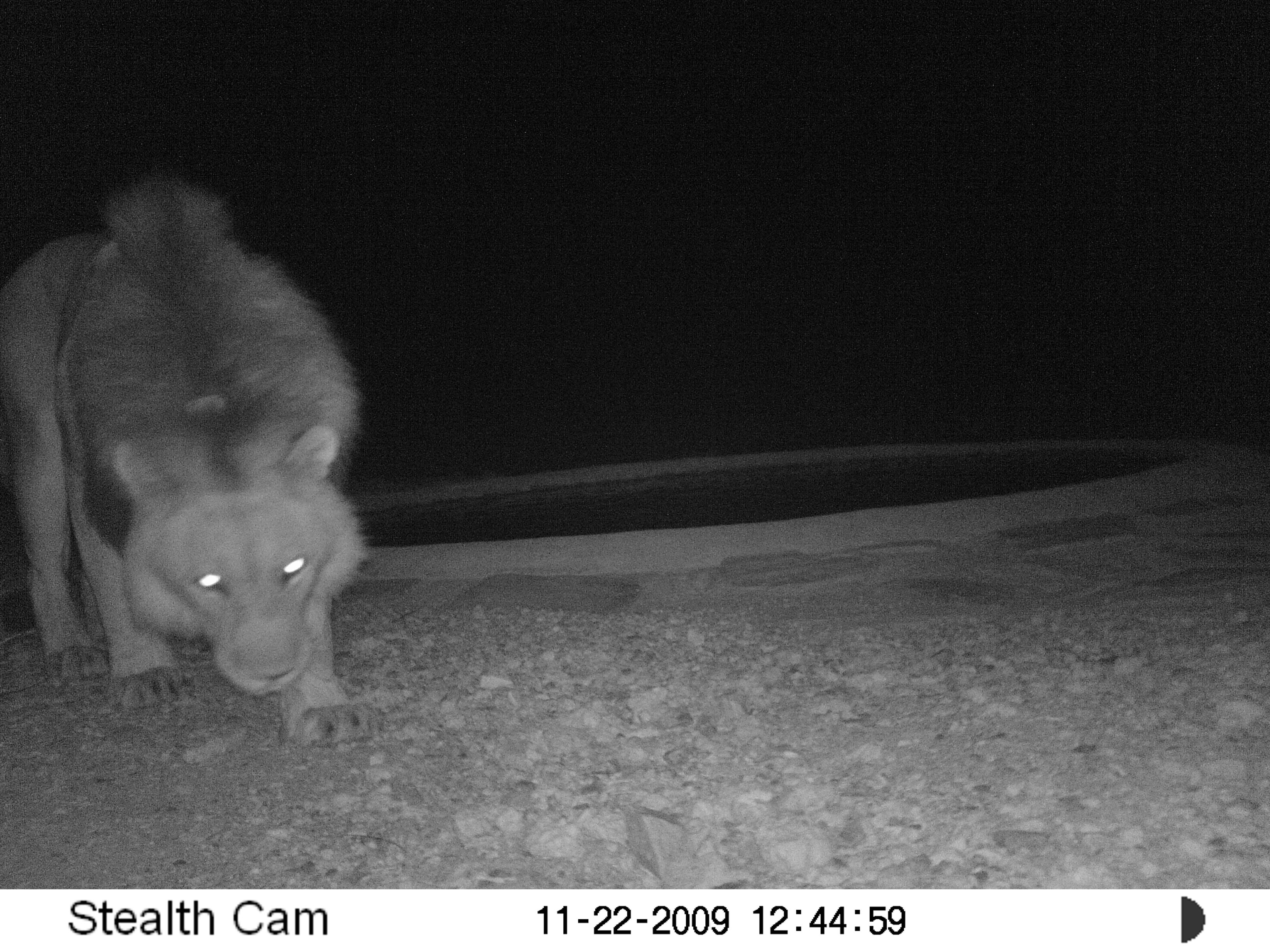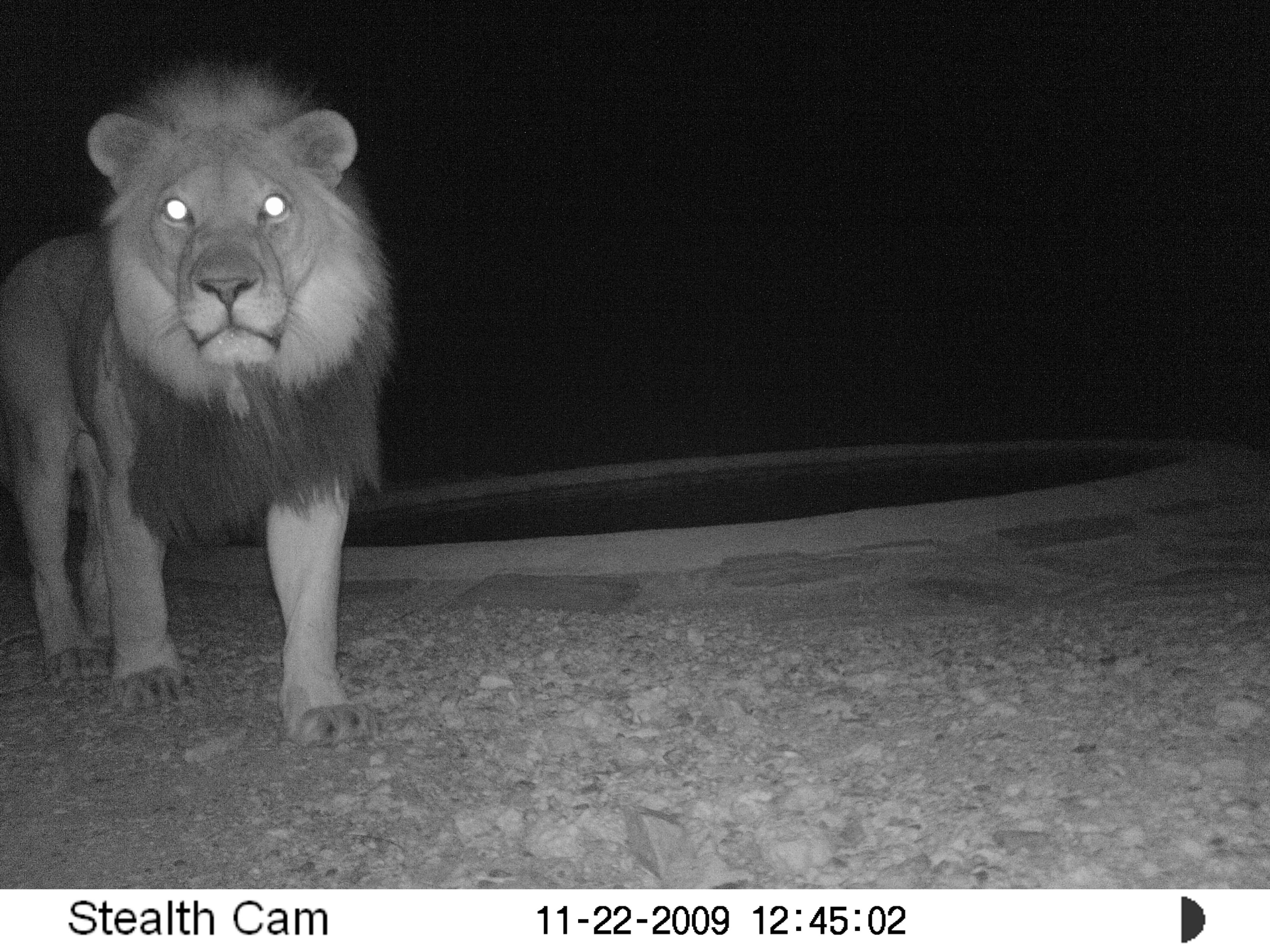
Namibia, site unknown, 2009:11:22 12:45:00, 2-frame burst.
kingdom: Animalia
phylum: Chordata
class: Mammalia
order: Carnivora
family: Felidae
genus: Panthera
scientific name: Panthera leo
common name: lion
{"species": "Panthera leo (lion)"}